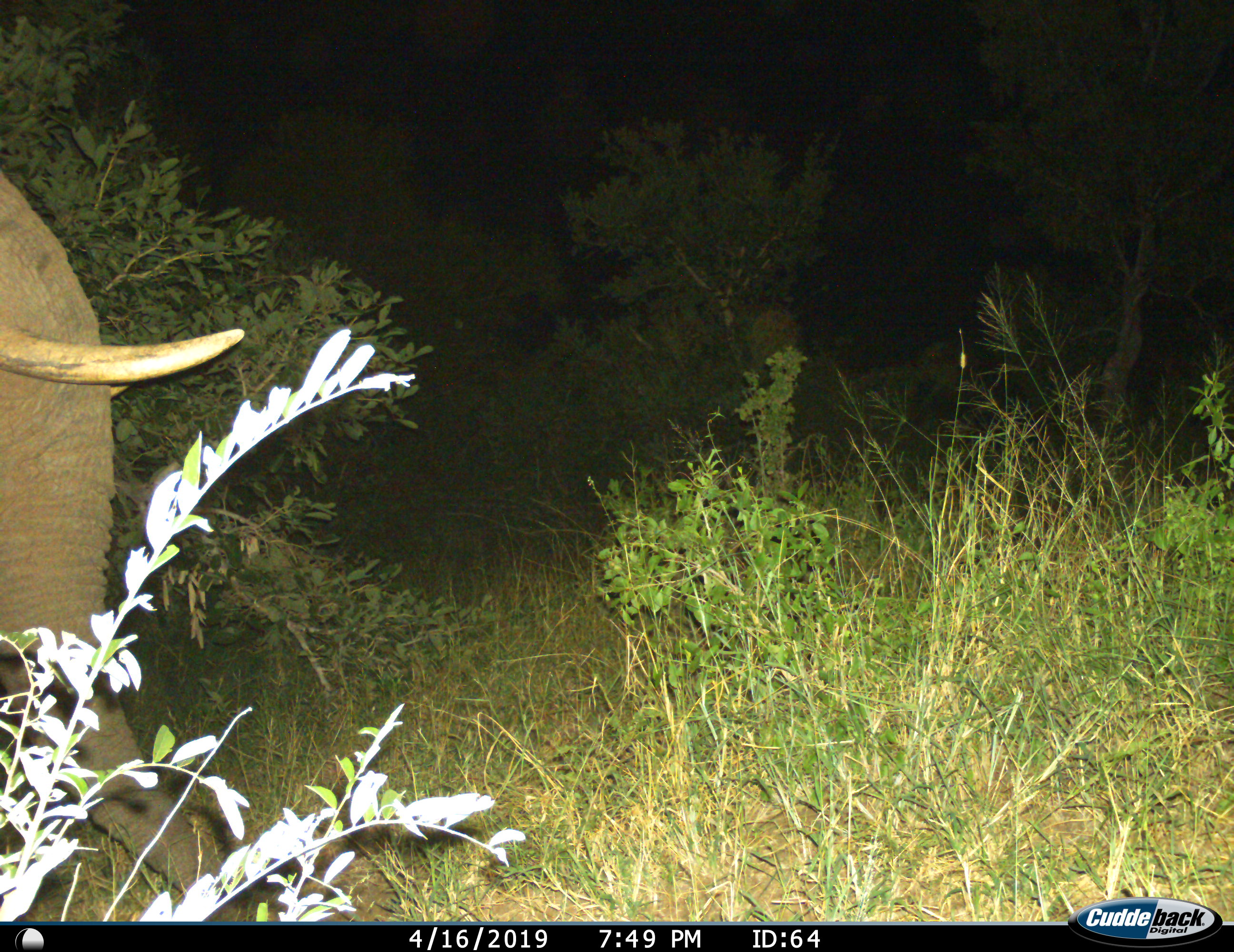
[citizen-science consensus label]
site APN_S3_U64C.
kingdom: Animalia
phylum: Chordata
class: Mammalia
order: Proboscidea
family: Elephantidae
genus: Loxodonta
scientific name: Loxodonta africana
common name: african bush elephant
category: elephant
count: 1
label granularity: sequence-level